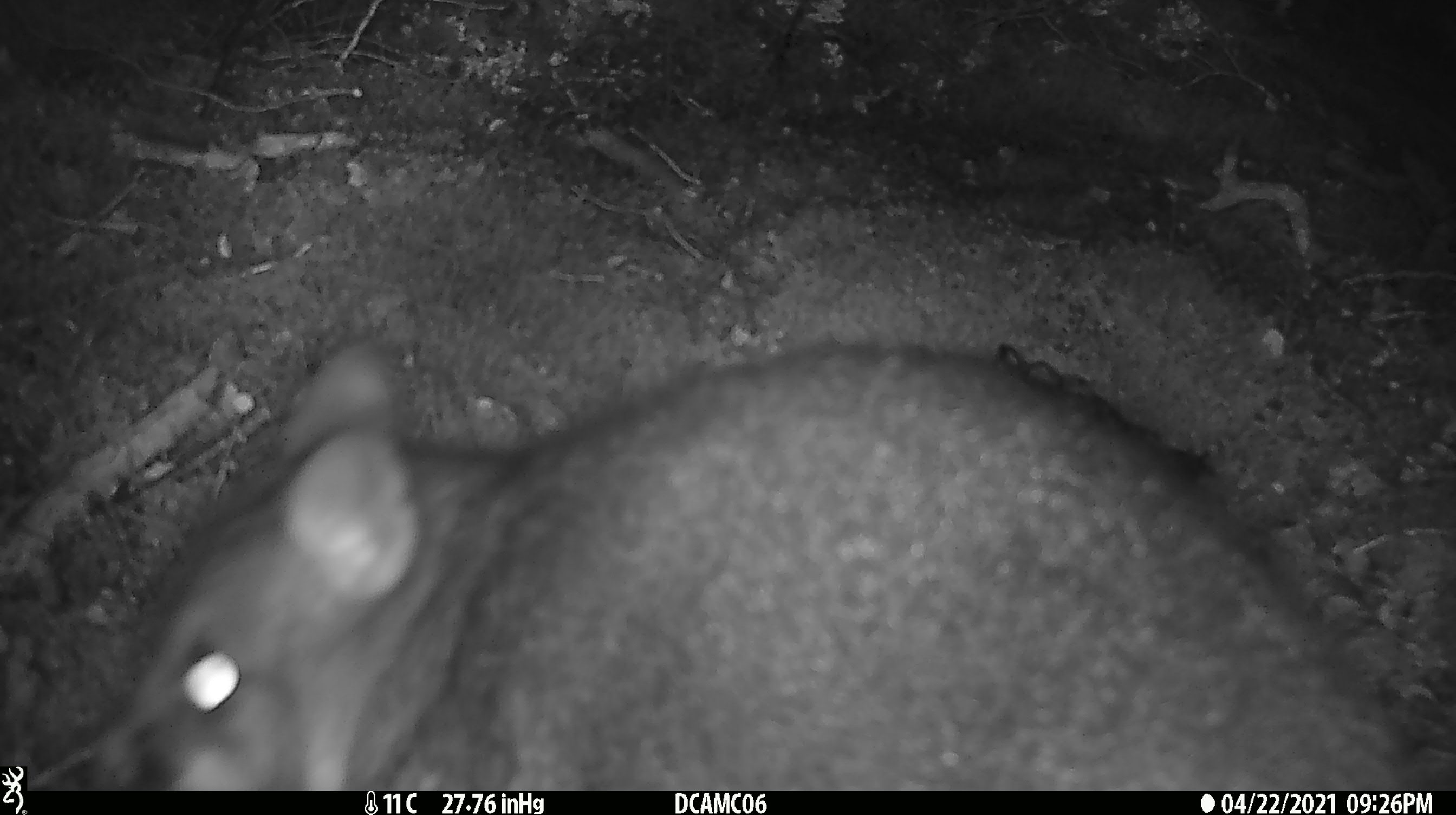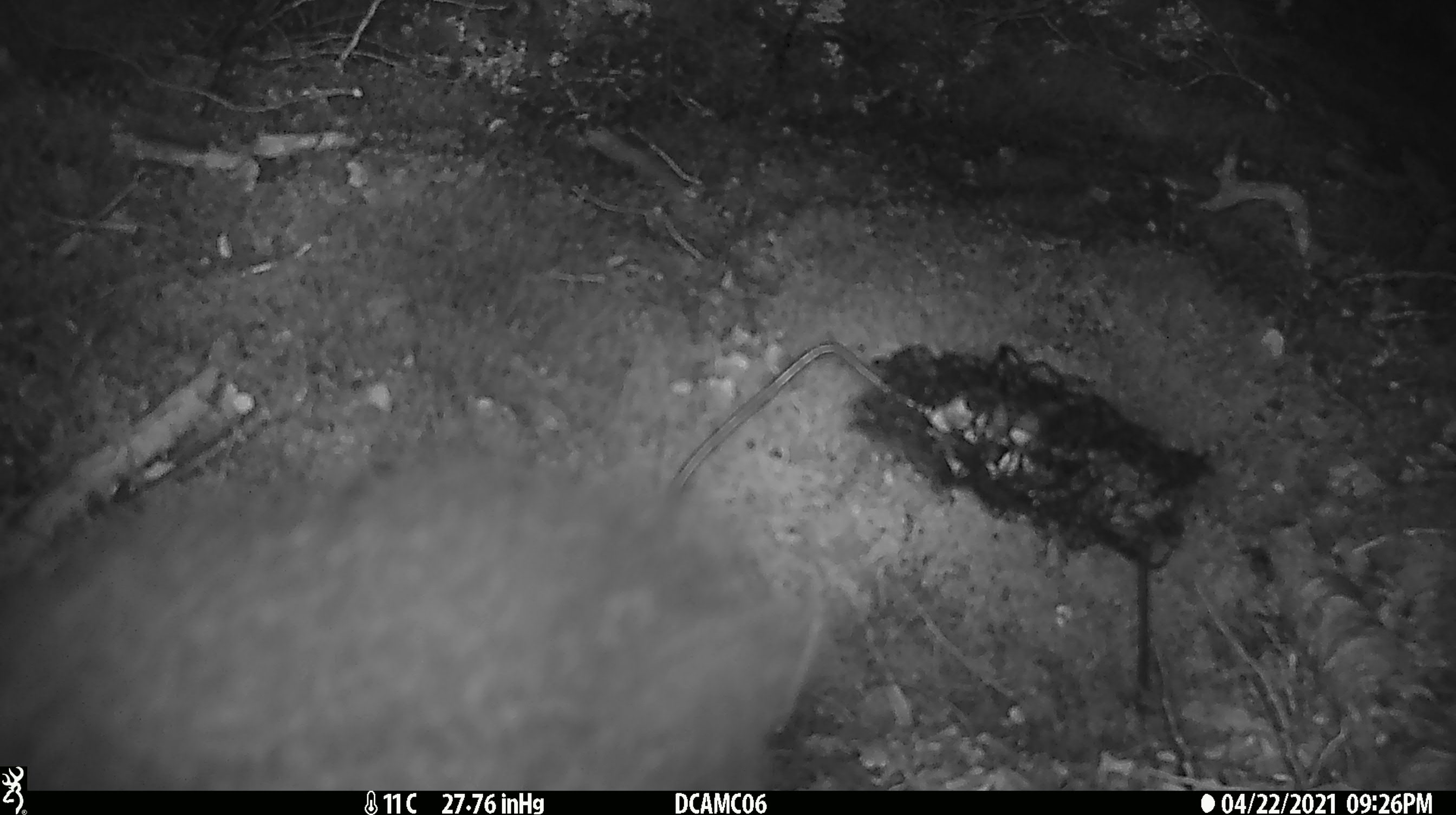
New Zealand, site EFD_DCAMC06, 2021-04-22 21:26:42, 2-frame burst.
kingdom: Animalia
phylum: Chordata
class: Mammalia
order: Diprotodontia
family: Phalangeridae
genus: Trichosurus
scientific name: Trichosurus vulpecula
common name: common brushtail possum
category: possum